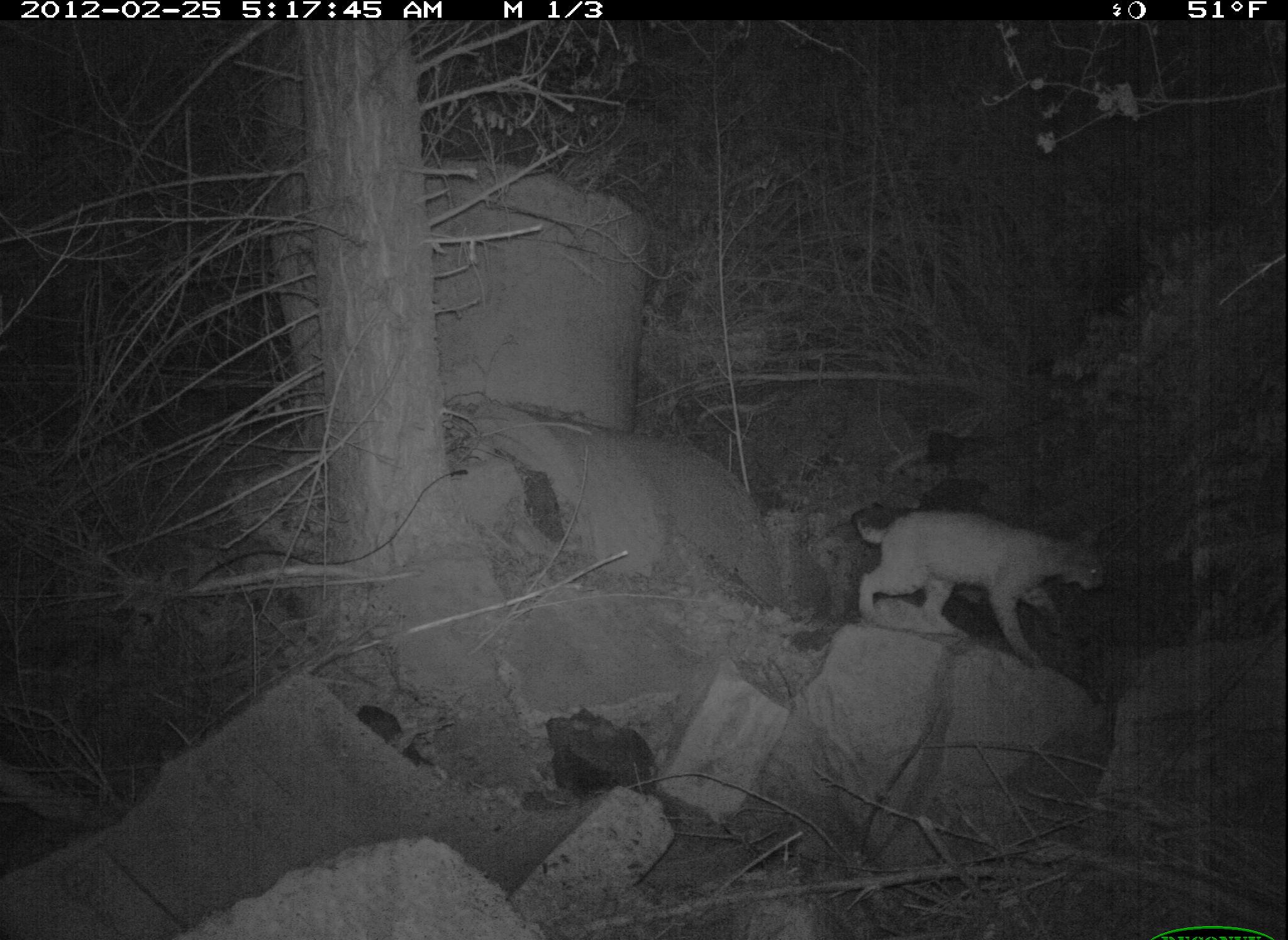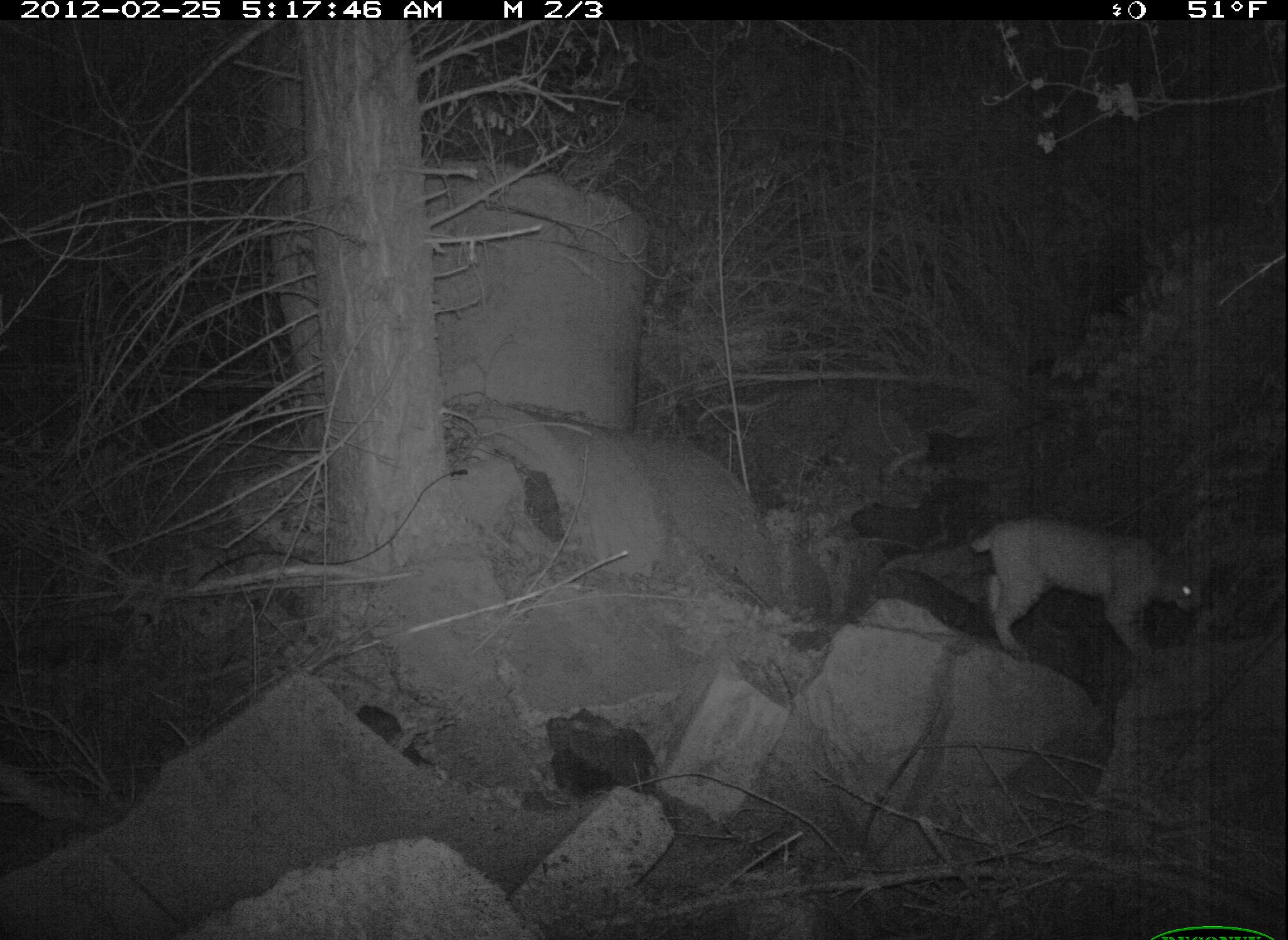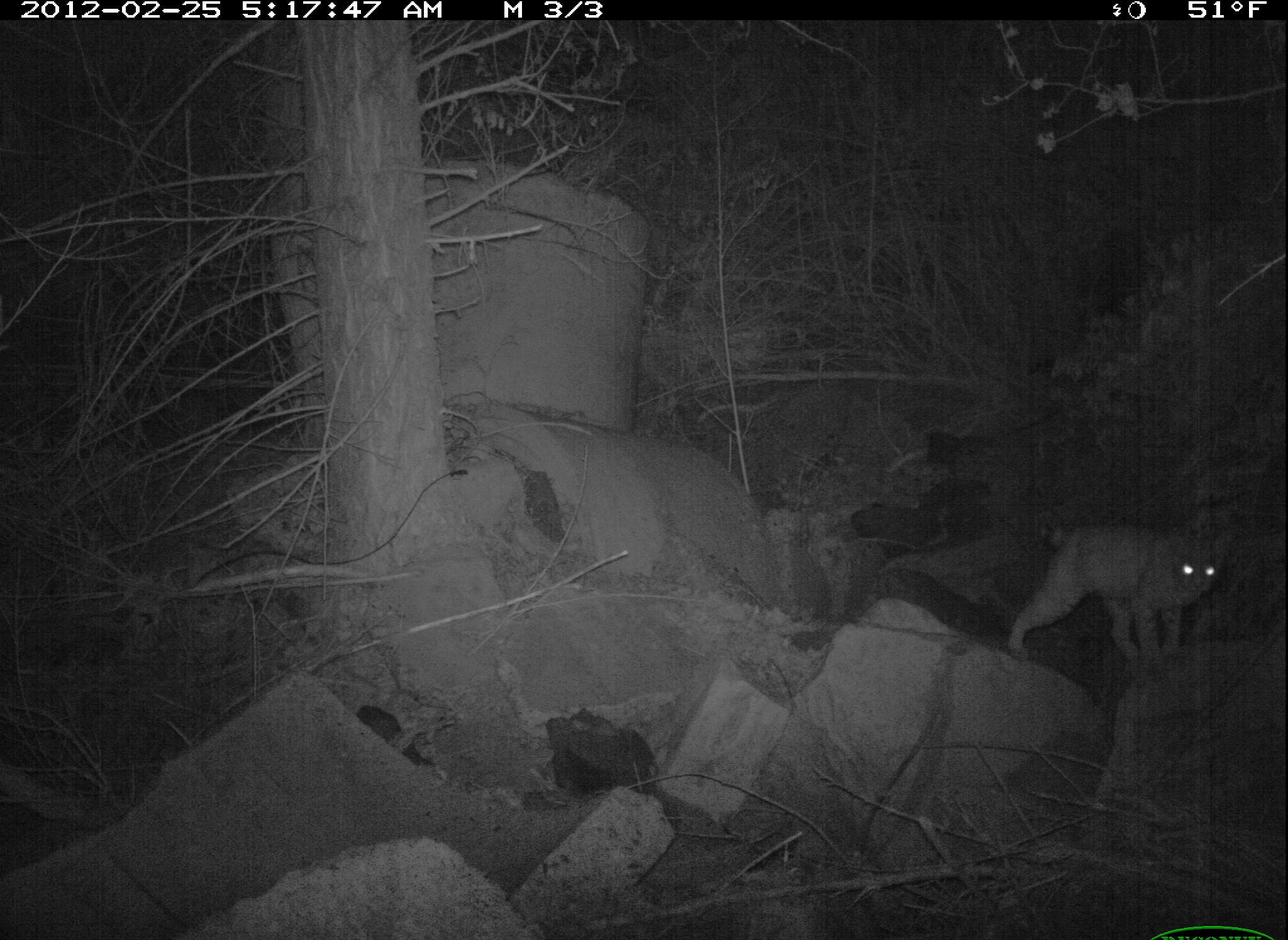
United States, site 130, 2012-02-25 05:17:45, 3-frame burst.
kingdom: Animalia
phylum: Chordata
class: Mammalia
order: Carnivora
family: Felidae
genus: Lynx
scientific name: Lynx rufus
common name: bobcat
Bobcat (Lynx rufus).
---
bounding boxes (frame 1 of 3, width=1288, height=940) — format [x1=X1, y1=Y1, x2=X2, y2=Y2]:
bobcat: [x1=835, y1=497, x2=1113, y2=676]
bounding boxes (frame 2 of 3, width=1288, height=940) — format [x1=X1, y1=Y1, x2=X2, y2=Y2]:
bobcat: [x1=963, y1=507, x2=1212, y2=680]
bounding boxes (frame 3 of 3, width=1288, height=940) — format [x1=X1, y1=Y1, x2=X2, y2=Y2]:
bobcat: [x1=1000, y1=511, x2=1238, y2=672]